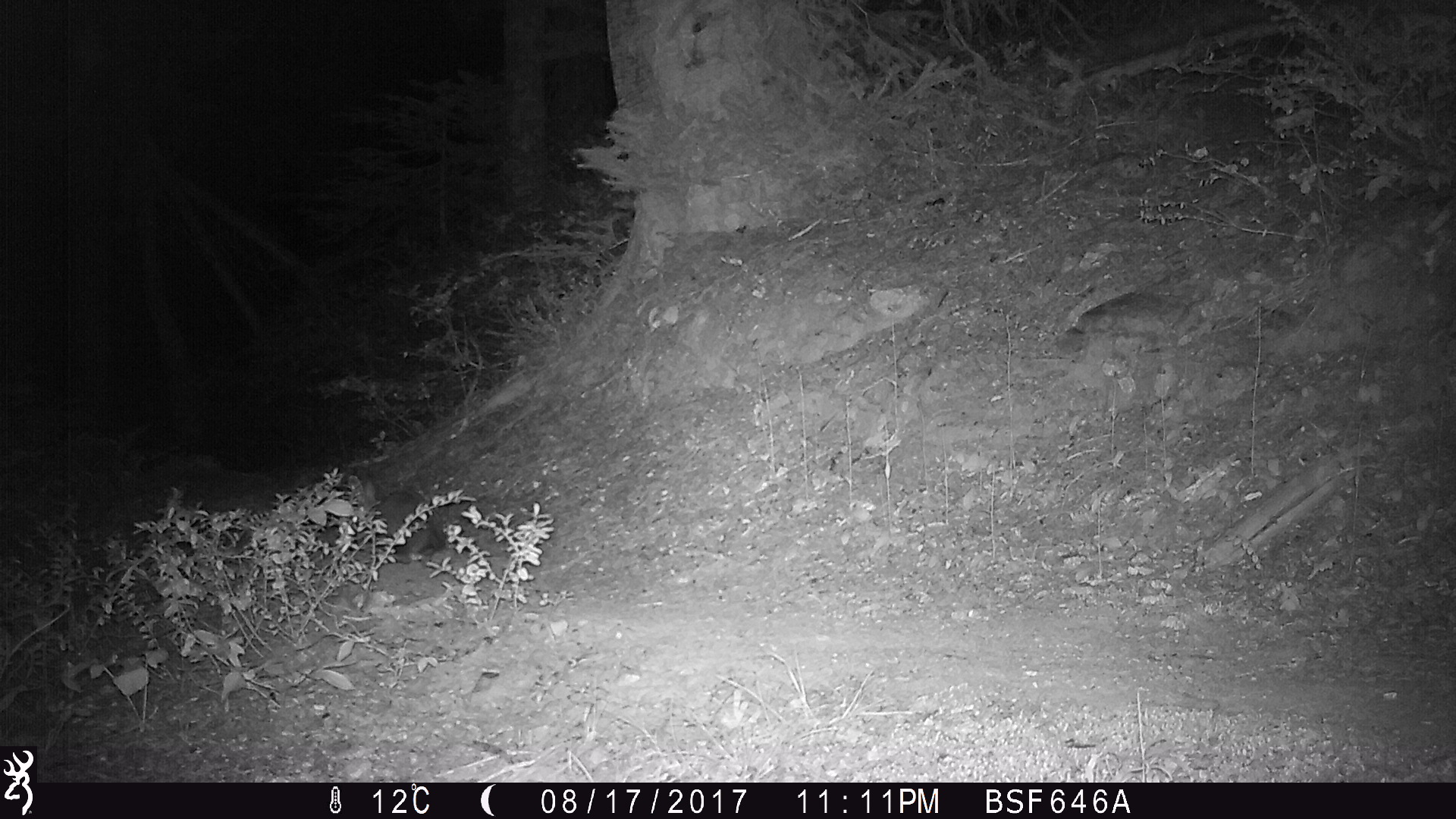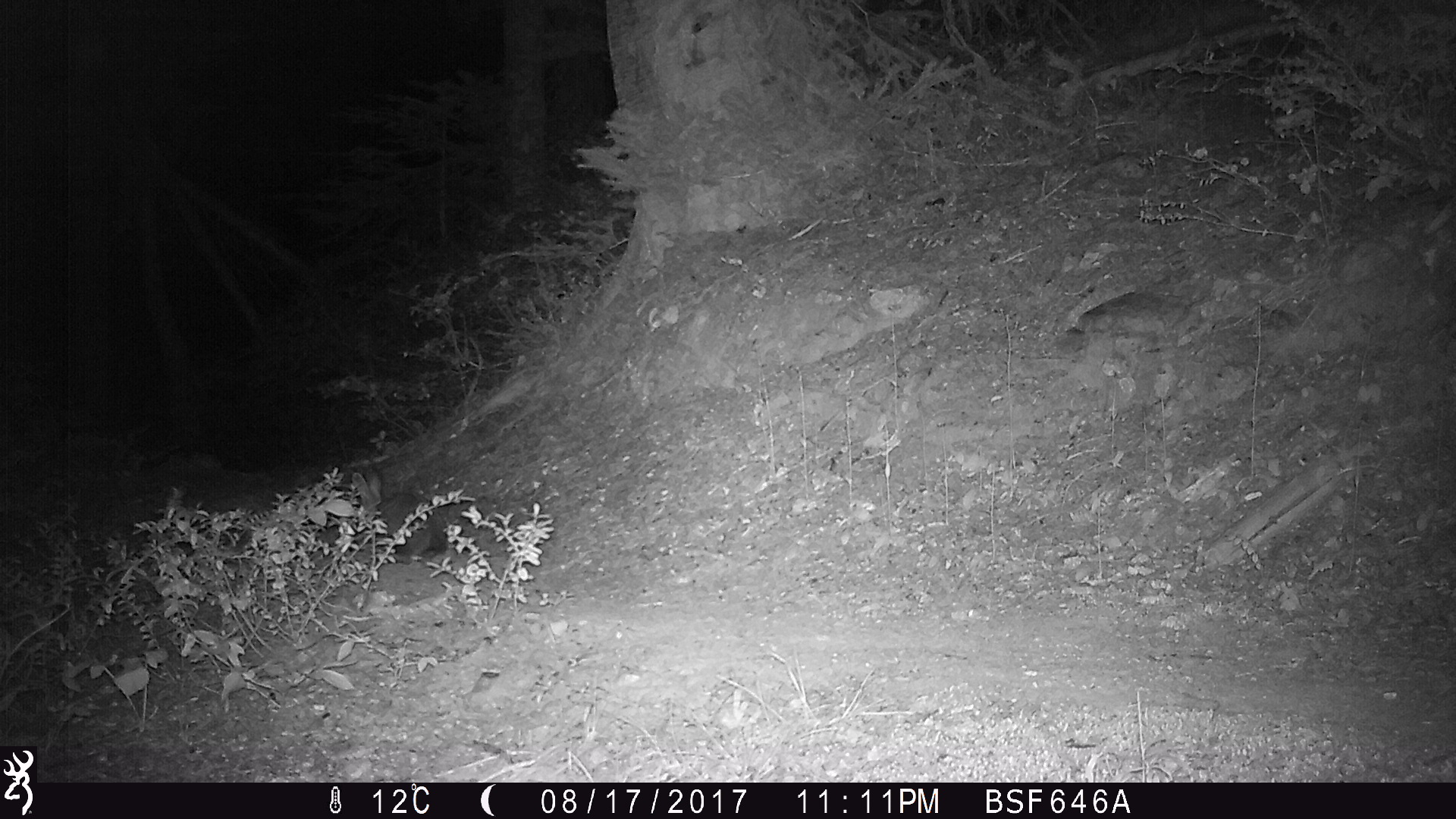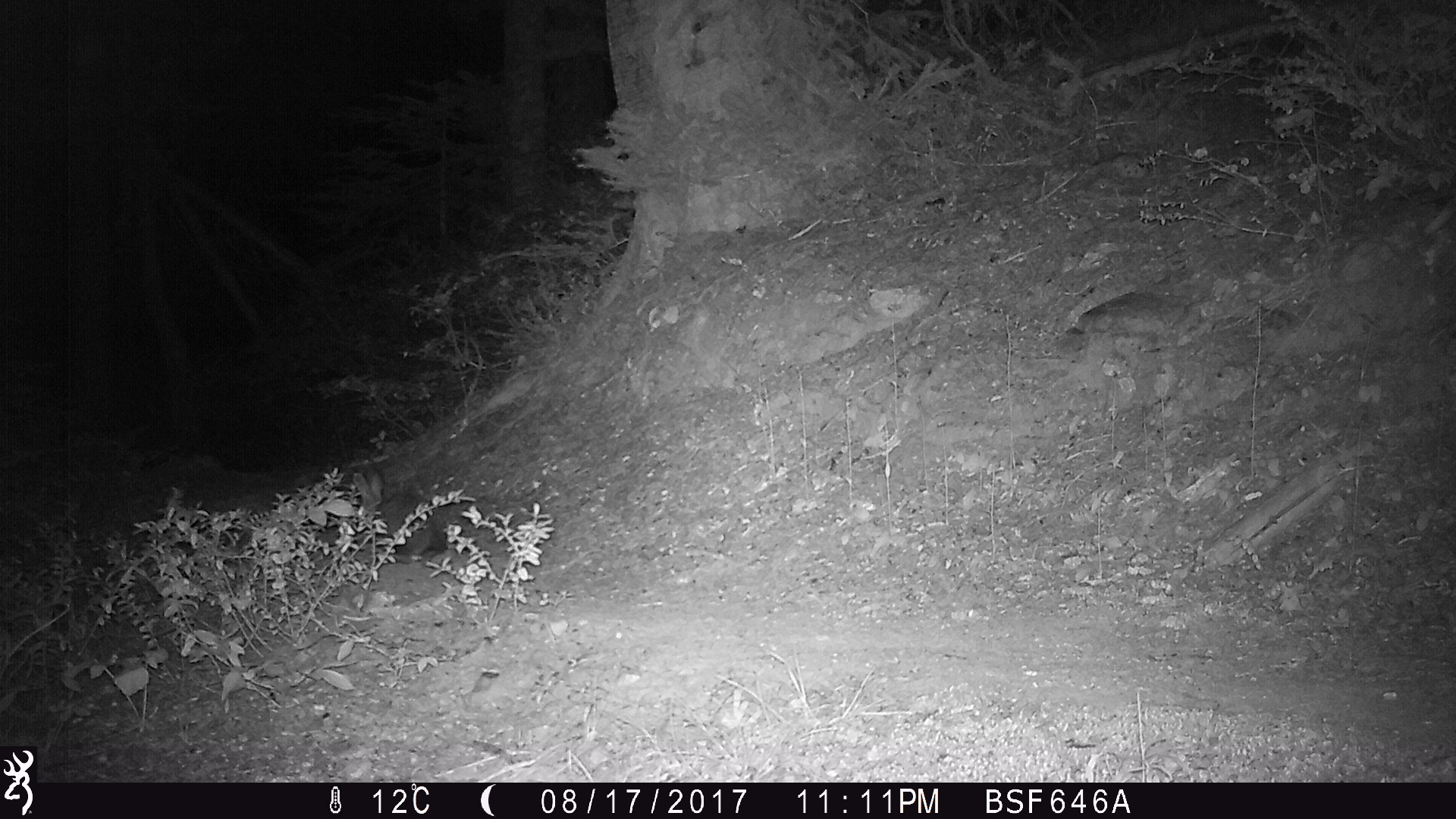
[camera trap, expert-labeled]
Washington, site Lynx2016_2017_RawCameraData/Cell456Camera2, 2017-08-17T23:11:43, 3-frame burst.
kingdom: Animalia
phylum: Chordata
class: Mammalia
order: Lagomorpha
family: Leporidae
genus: Lepus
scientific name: Lepus americanus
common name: snowshoe hare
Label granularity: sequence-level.